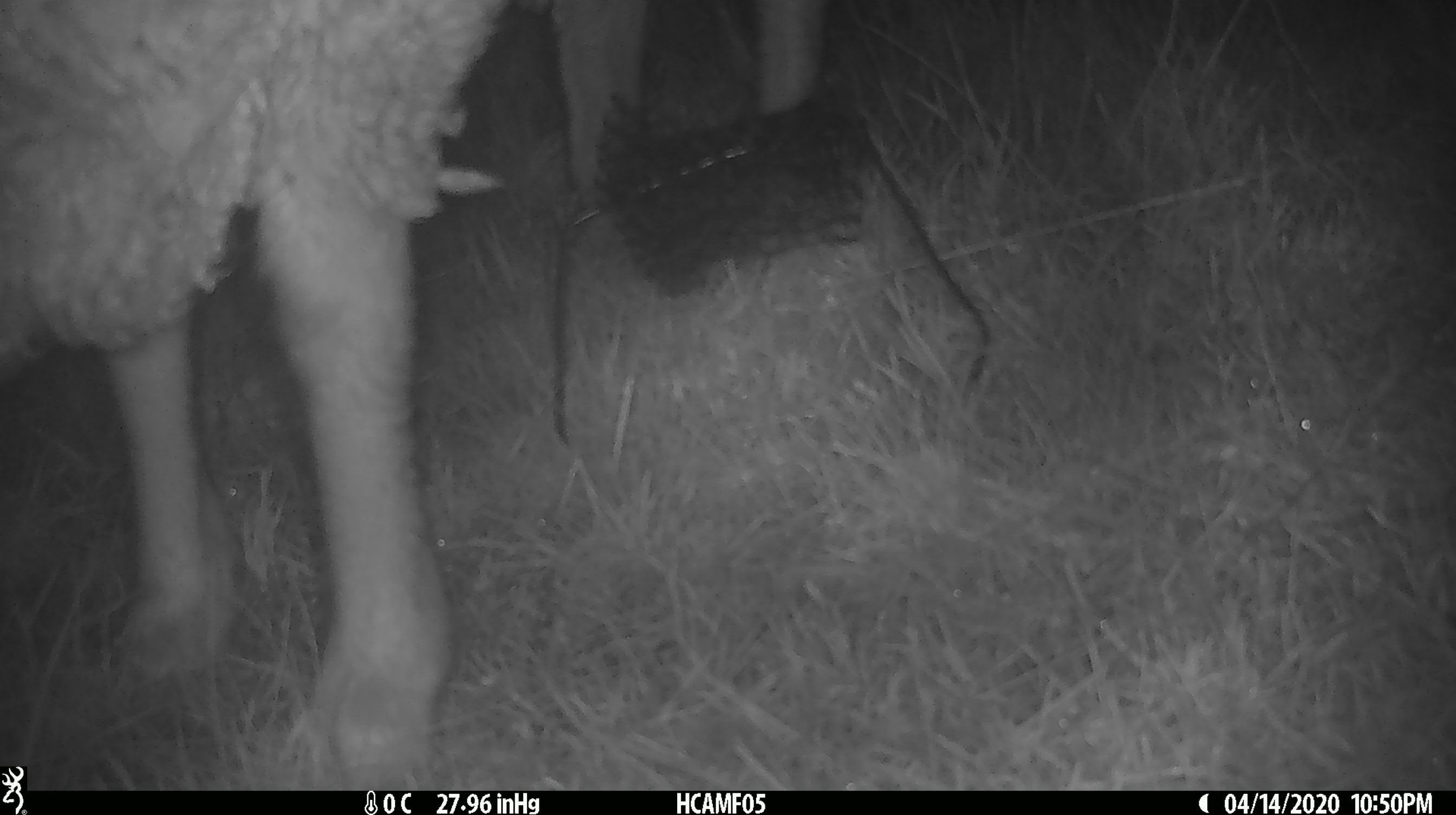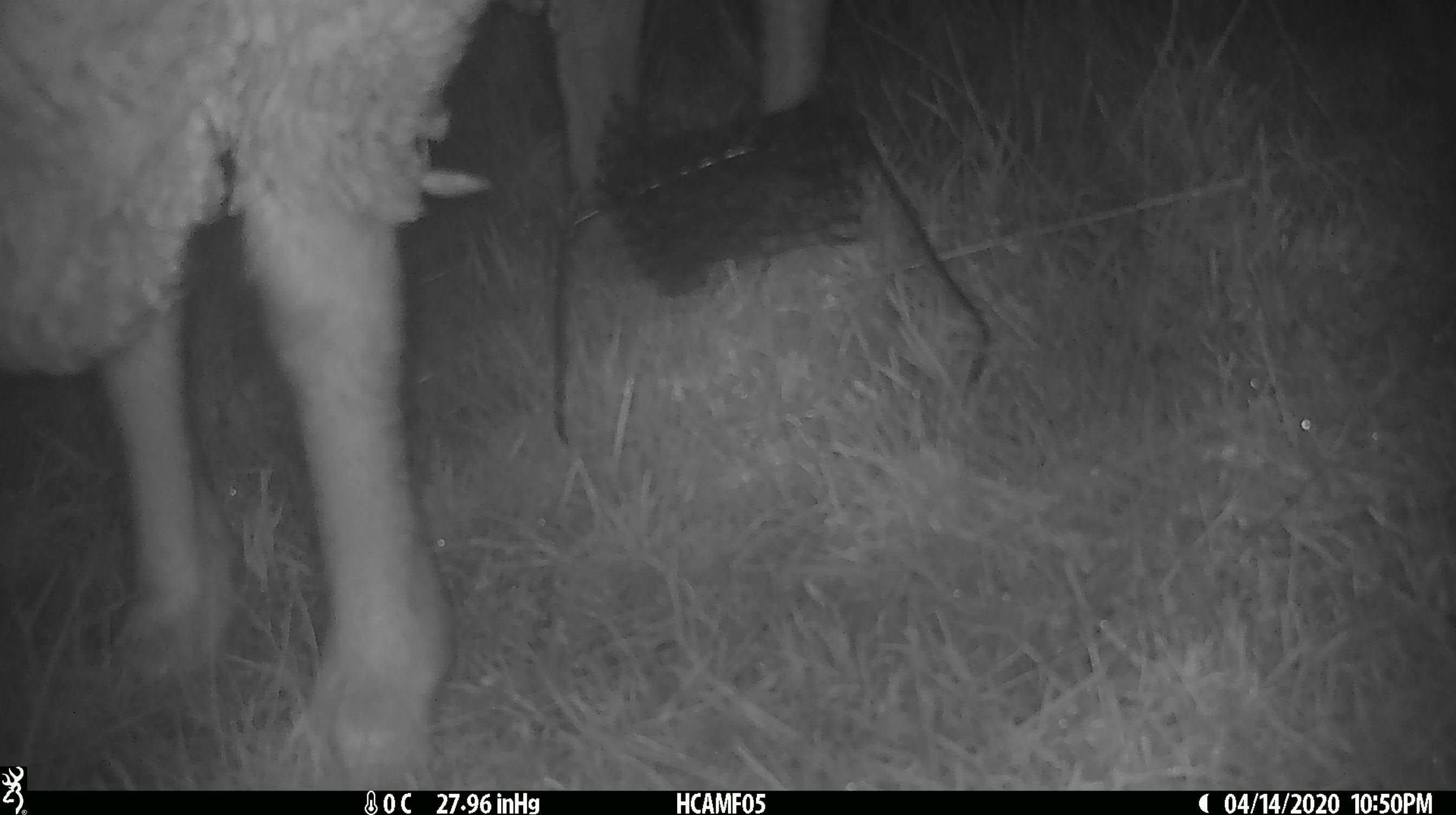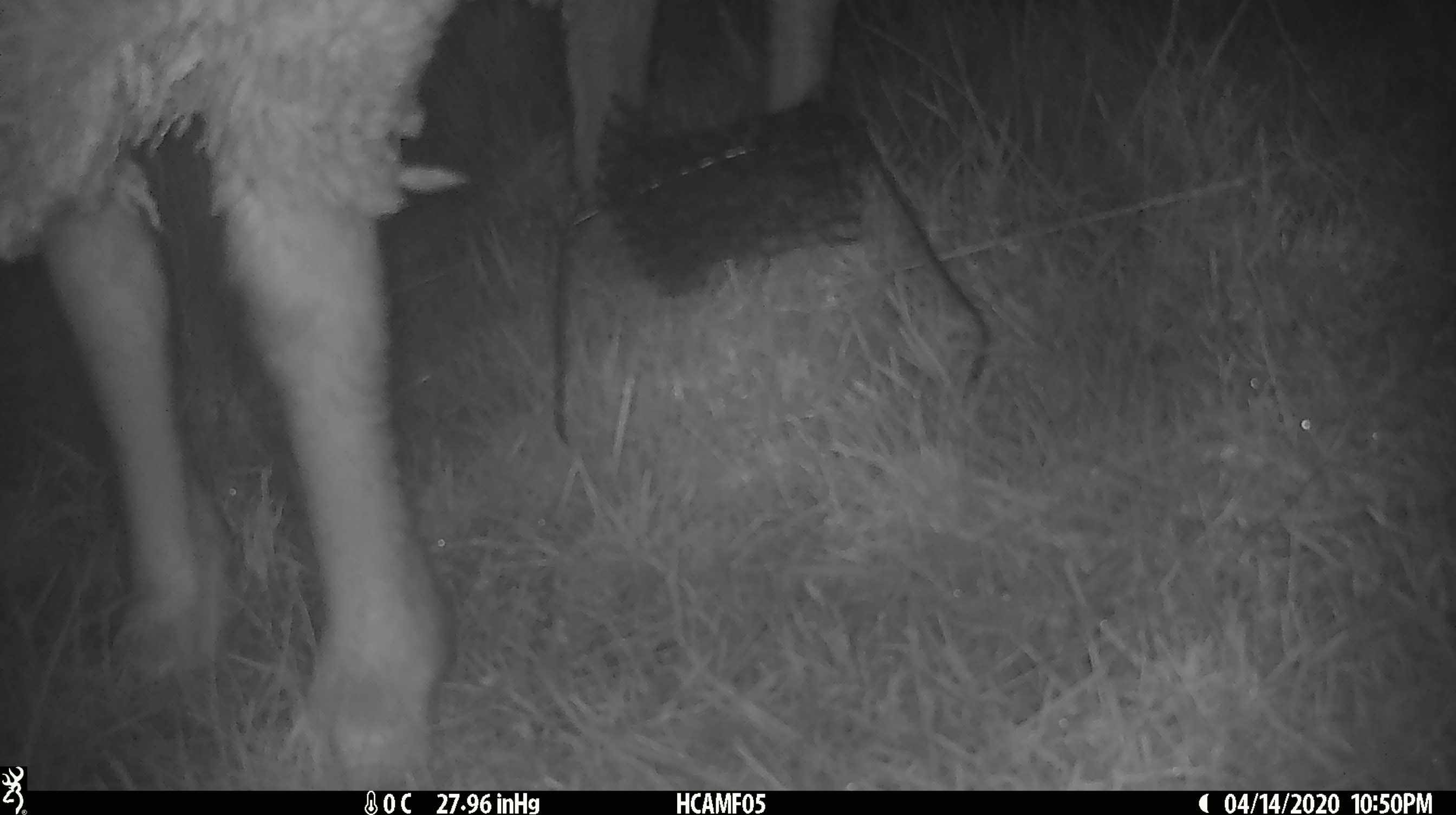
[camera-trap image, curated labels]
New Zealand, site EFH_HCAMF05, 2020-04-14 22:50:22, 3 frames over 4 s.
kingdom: Animalia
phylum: Chordata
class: Mammalia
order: Artiodactyla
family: Bovidae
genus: Ovis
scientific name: Ovis aries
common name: domestic sheep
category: sheep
Sheep (domestic sheep) (Ovis aries).